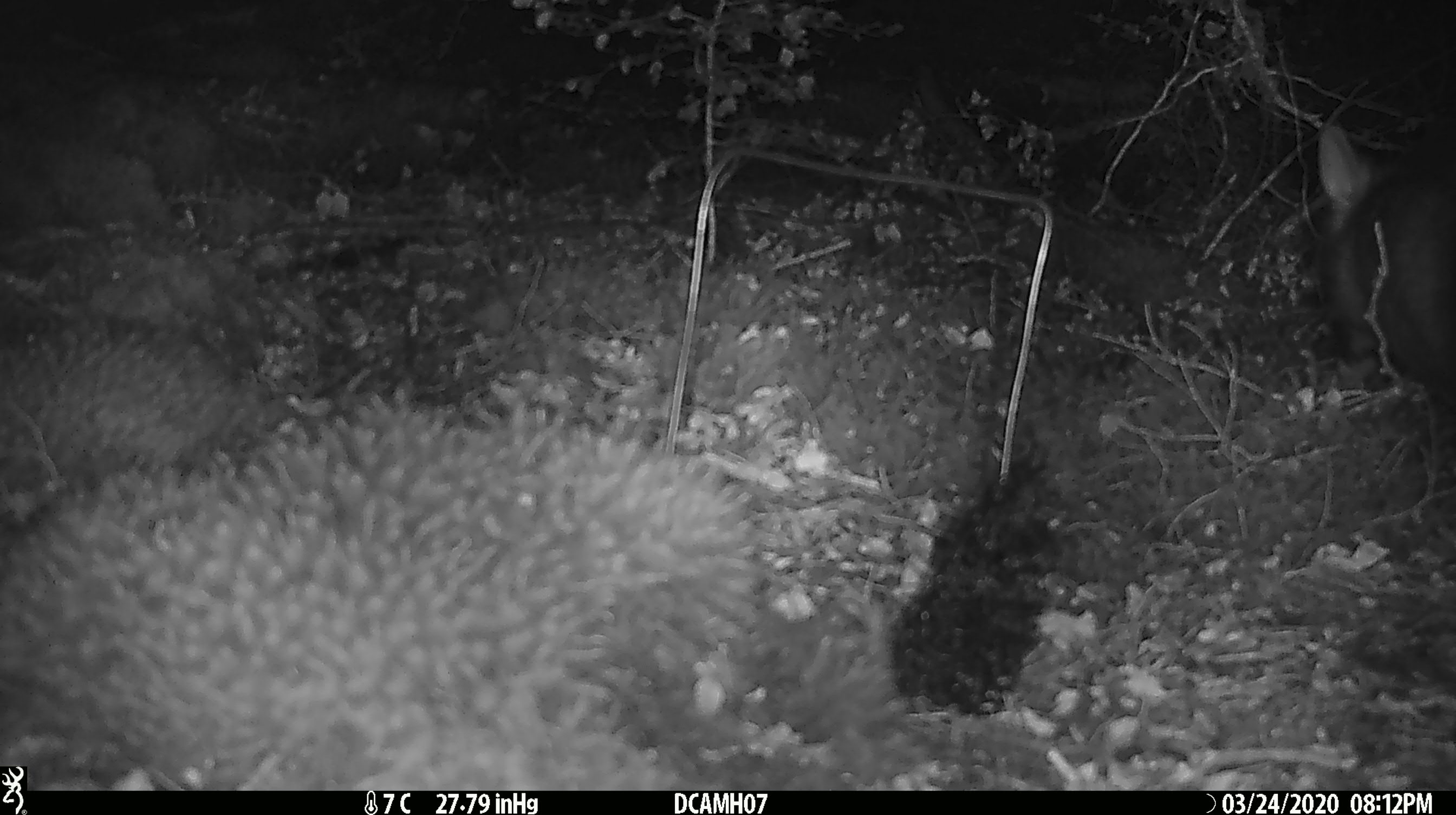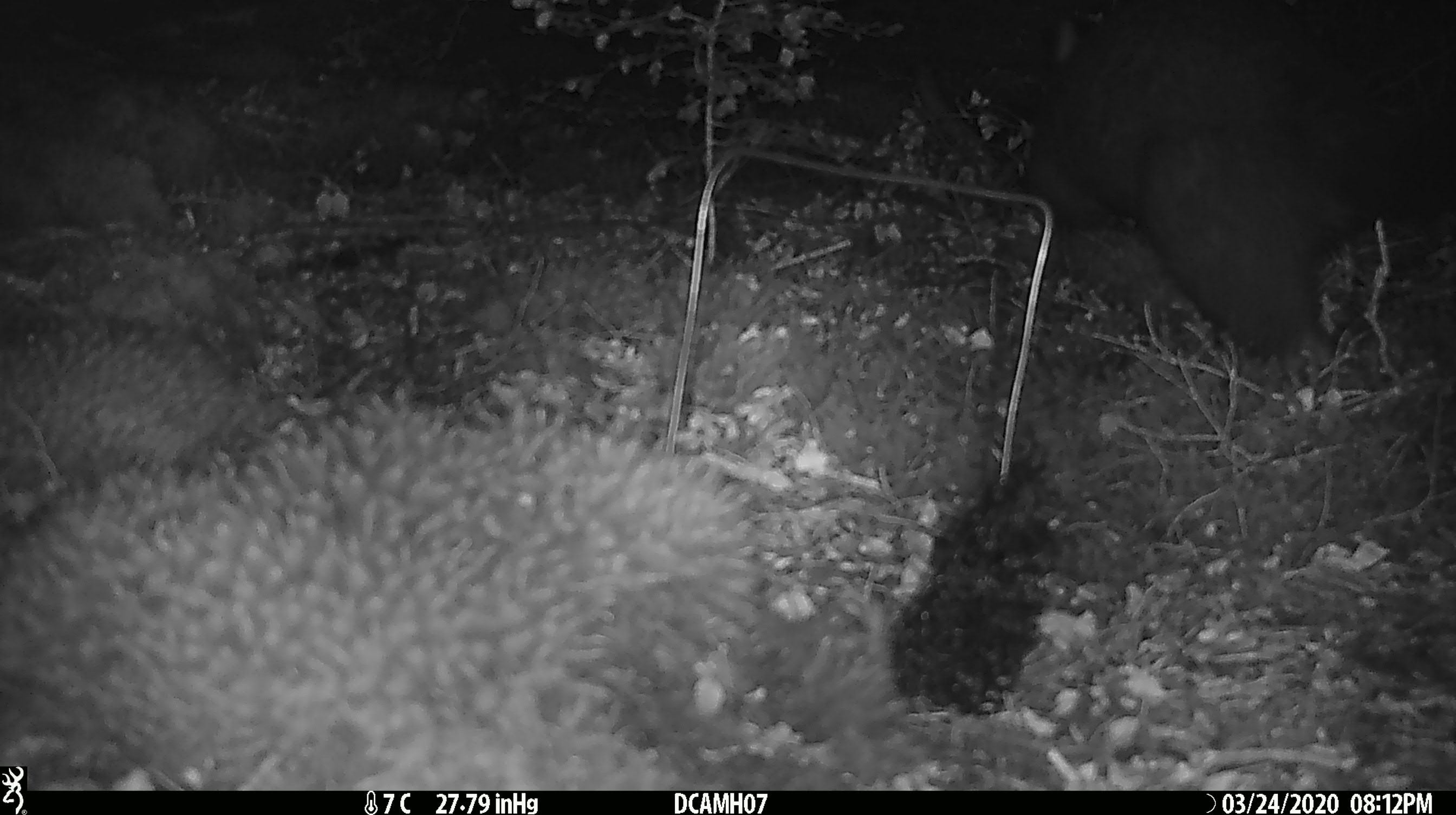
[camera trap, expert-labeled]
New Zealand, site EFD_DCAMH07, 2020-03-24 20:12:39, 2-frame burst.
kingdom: Animalia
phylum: Chordata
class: Mammalia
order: Diprotodontia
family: Phalangeridae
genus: Trichosurus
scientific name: Trichosurus vulpecula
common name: common brushtail possum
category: possum